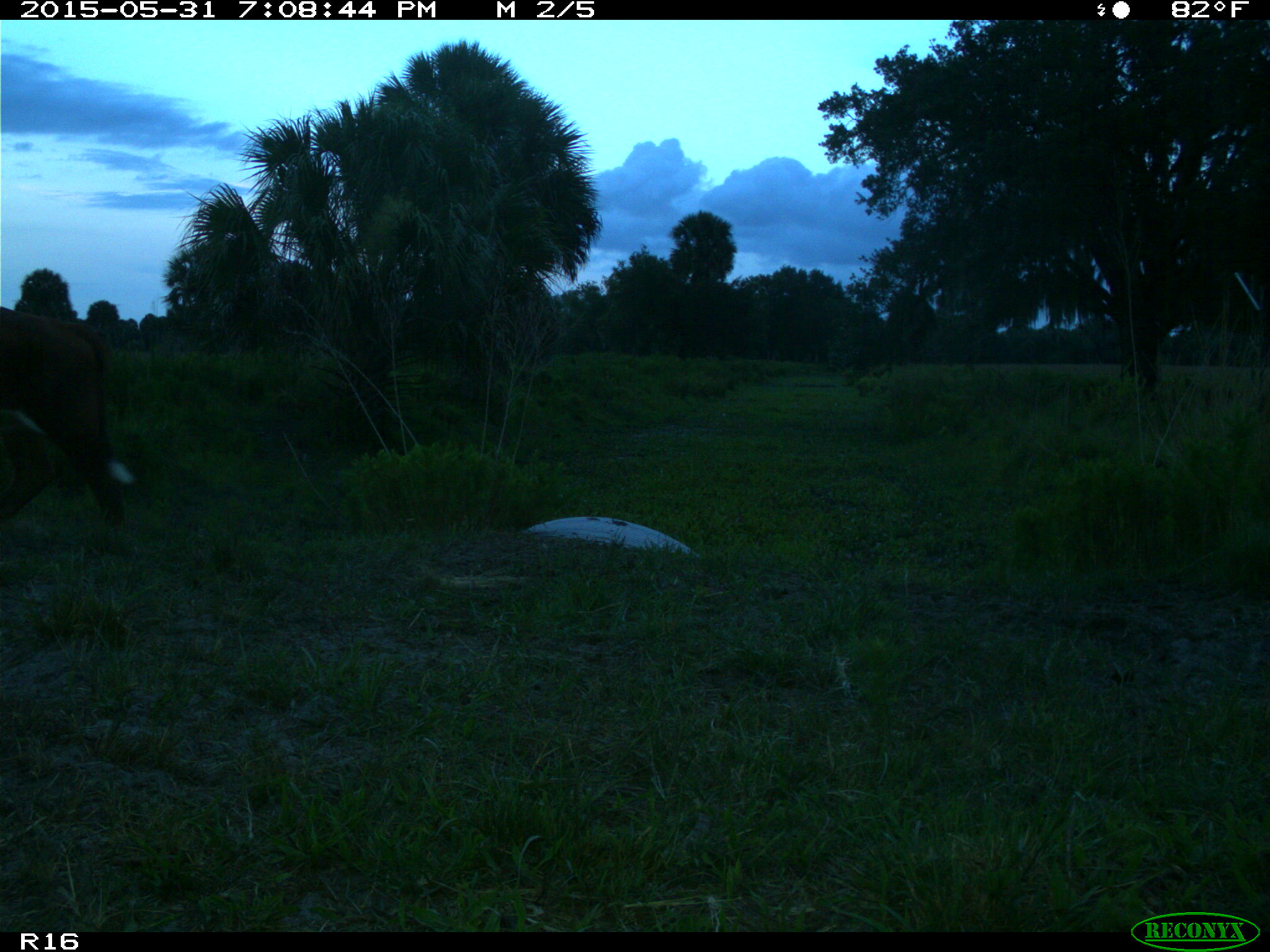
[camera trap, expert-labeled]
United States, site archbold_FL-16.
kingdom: Animalia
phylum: Chordata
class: Mammalia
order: Artiodactyla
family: Bovidae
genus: Bos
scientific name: Bos taurus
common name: domestic cow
Bos taurus (domestic cow).